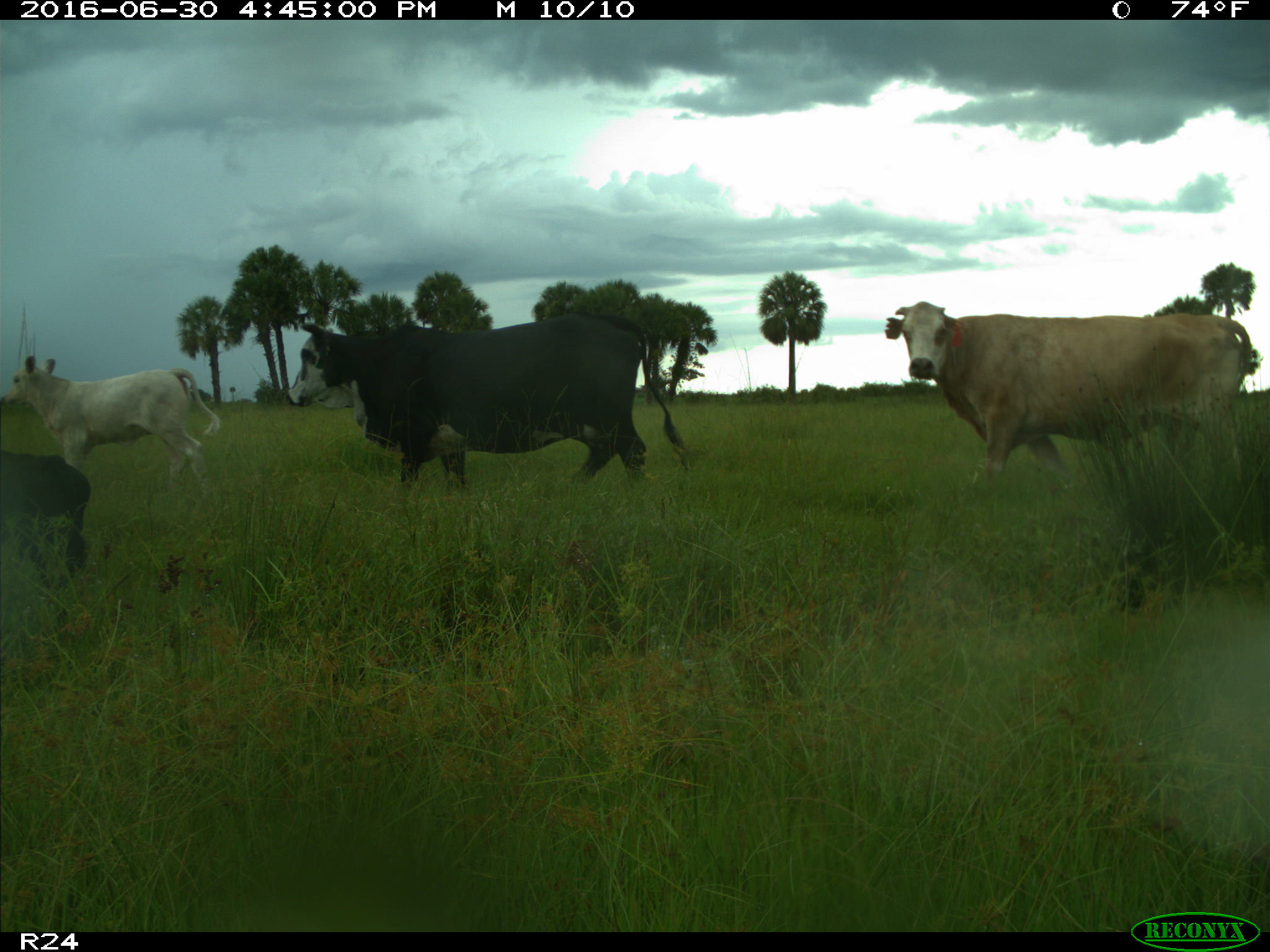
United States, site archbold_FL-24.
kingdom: Animalia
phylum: Chordata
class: Mammalia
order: Artiodactyla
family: Bovidae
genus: Bos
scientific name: Bos taurus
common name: domestic cow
Bos taurus (domestic cow).